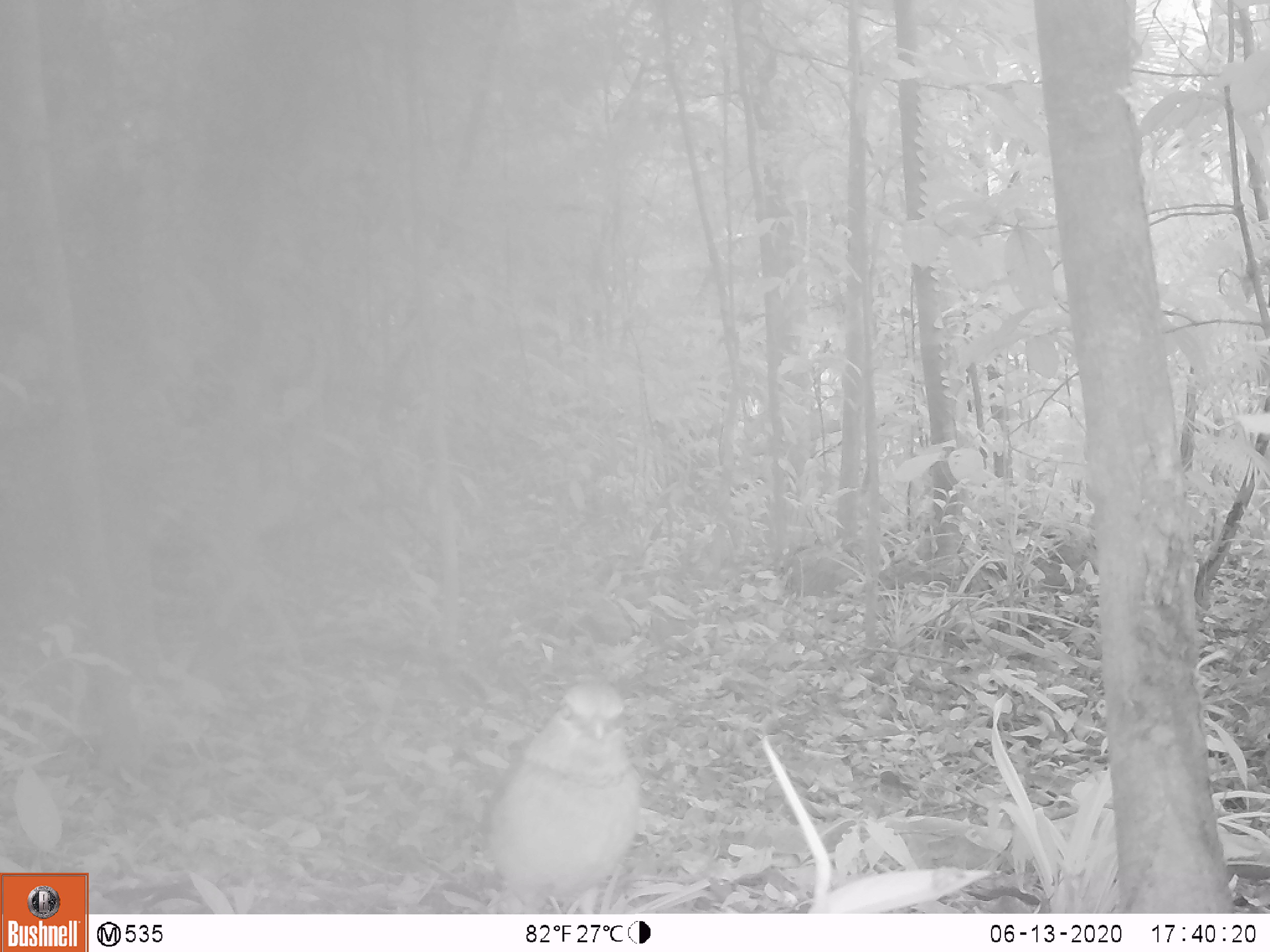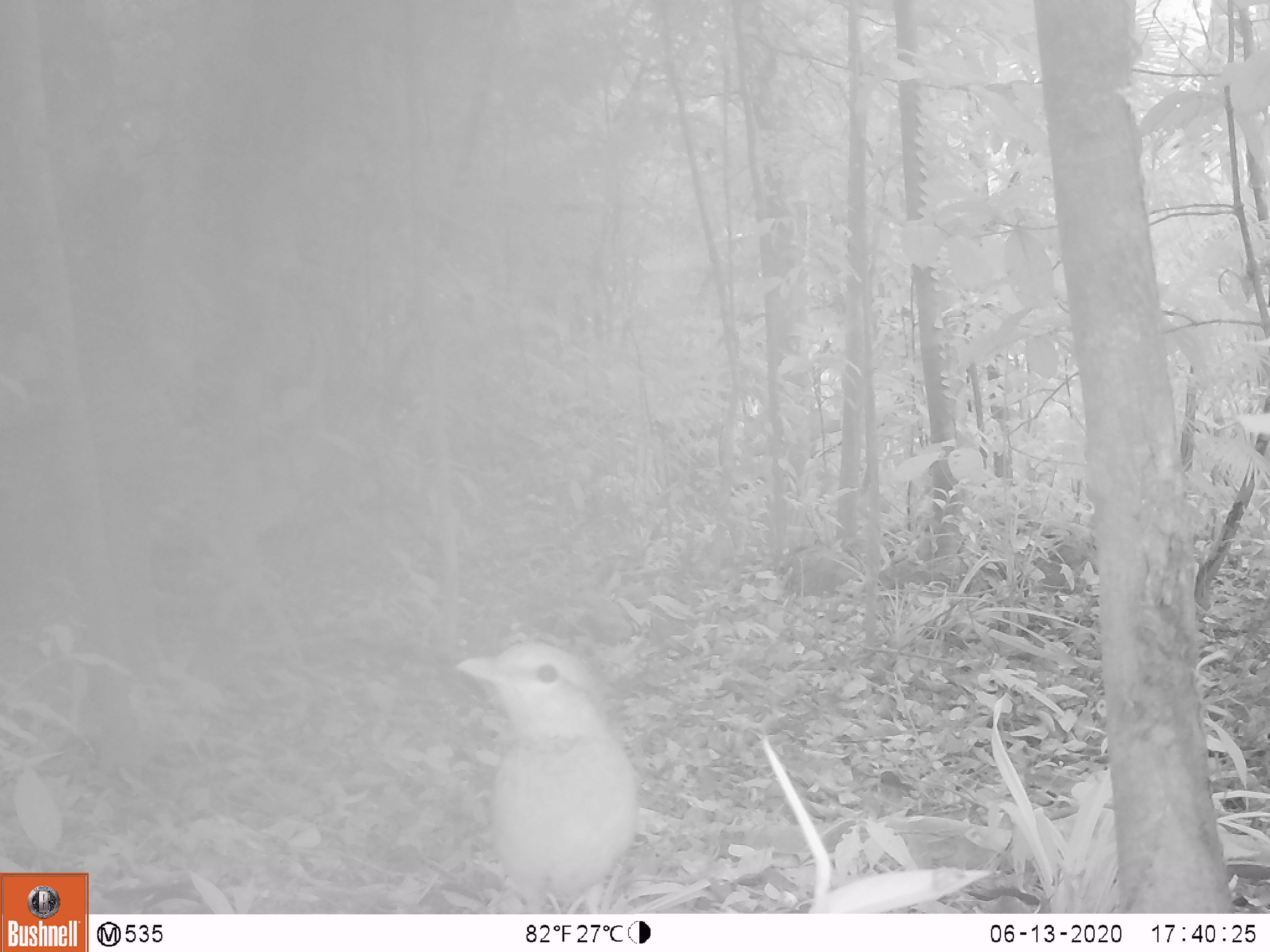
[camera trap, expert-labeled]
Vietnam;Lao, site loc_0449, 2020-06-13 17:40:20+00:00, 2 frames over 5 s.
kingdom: Animalia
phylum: Chordata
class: Aves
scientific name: Aves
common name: bird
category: unidentified bird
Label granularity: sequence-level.